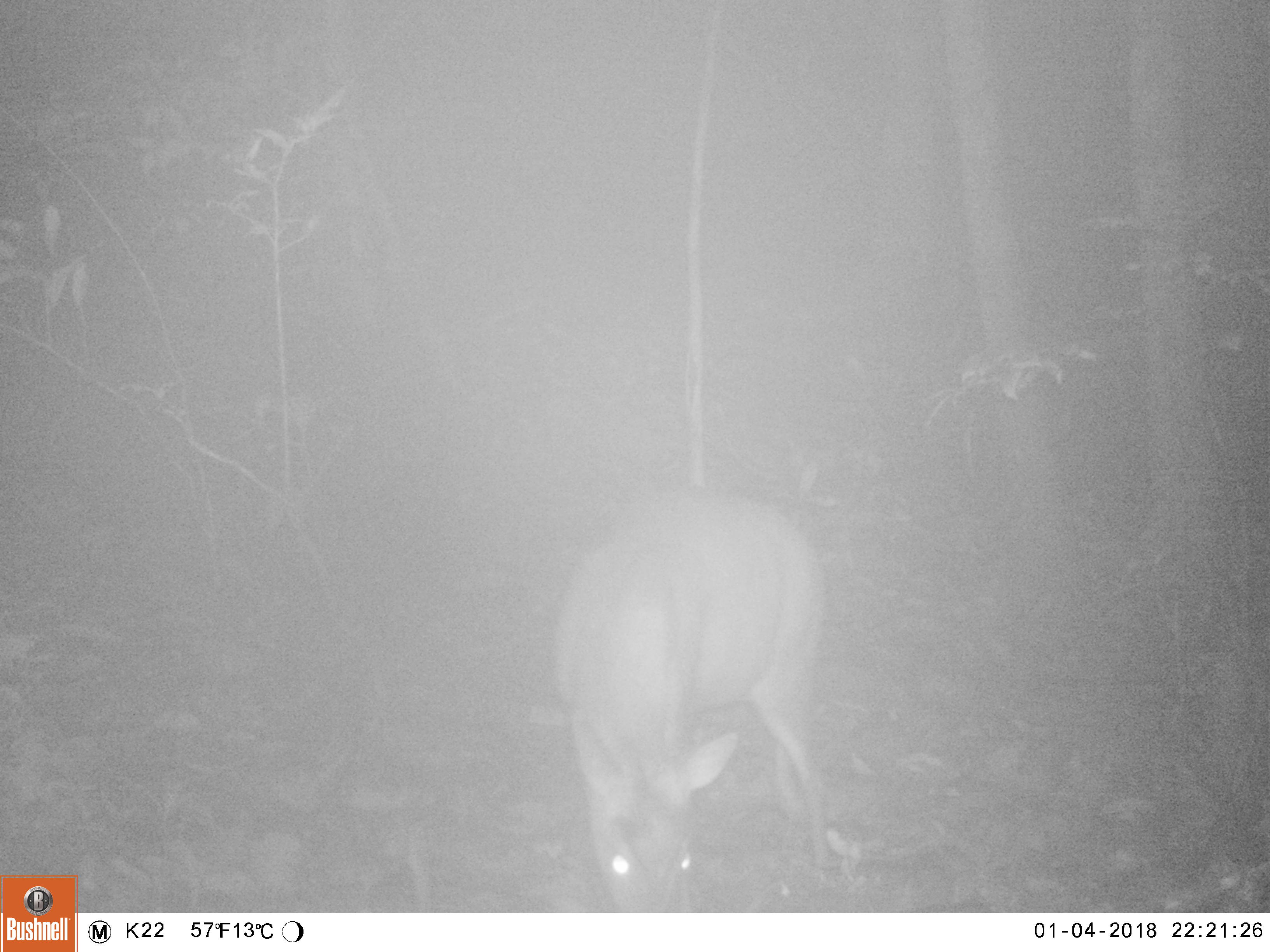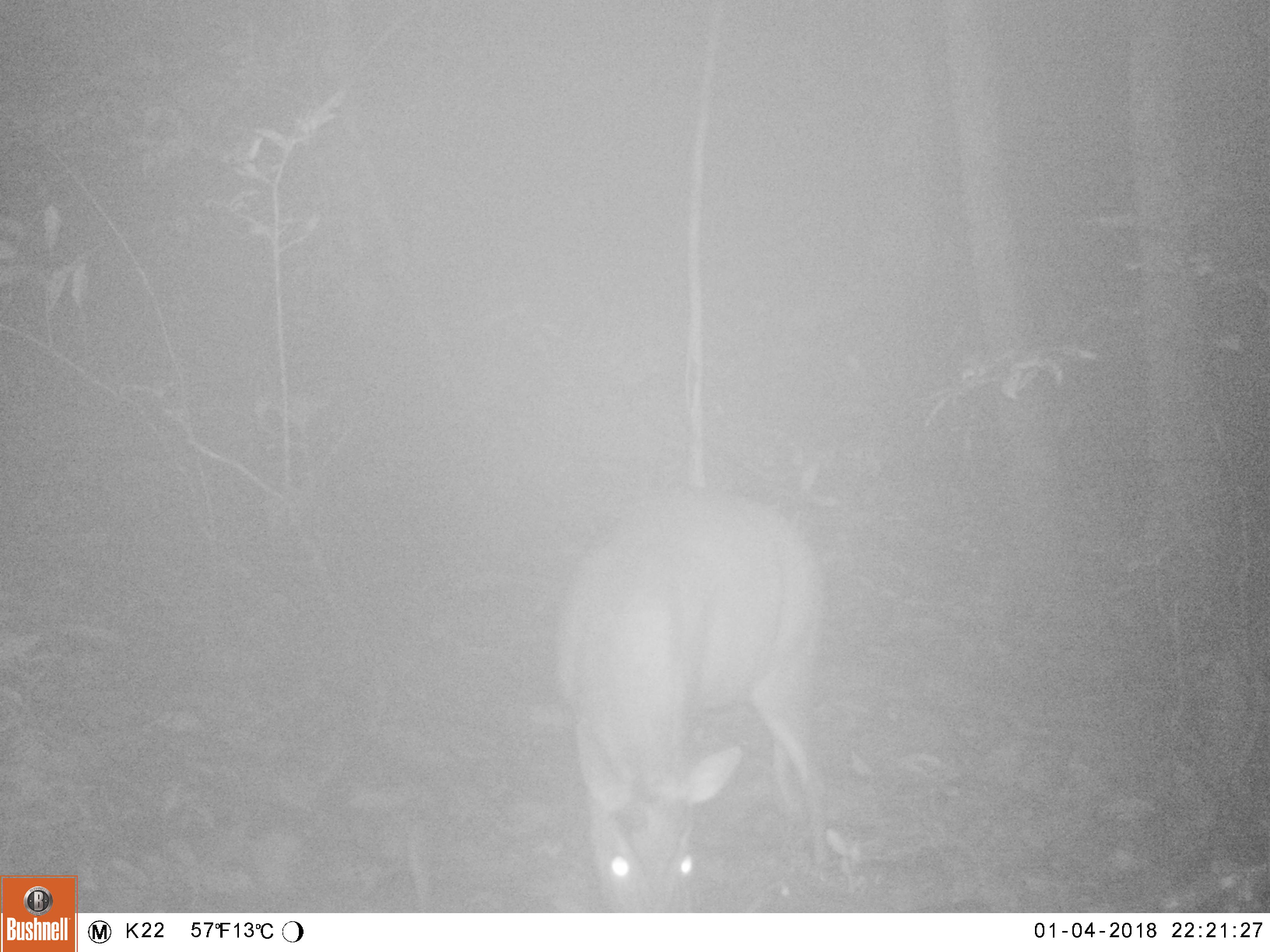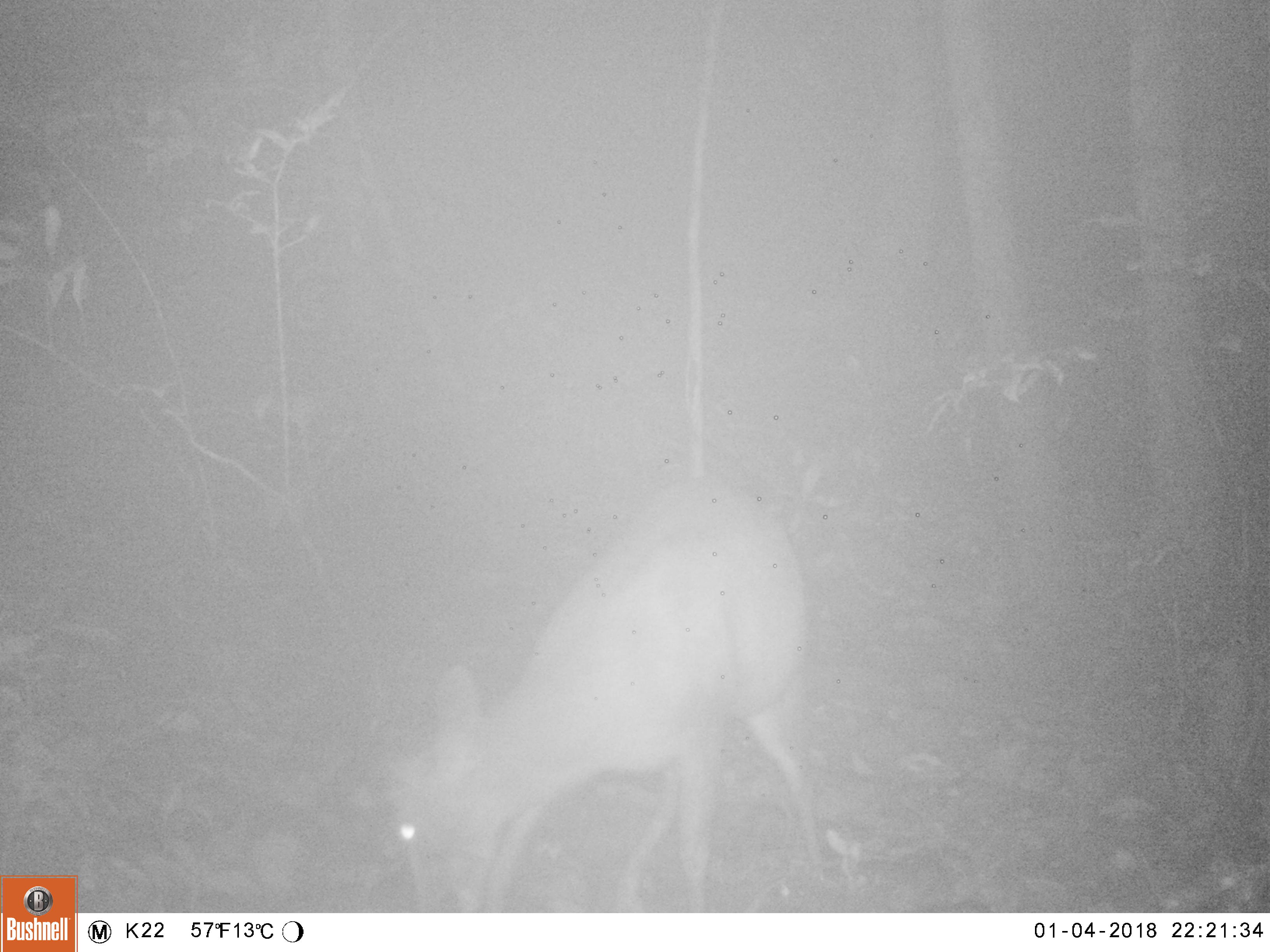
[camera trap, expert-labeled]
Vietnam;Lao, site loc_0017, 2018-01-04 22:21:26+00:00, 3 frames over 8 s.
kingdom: Animalia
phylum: Chordata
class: Mammalia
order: Artiodactyla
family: Cervidae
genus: Muntiacus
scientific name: Muntiacus rooseveltorum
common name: roosevelt's muntjac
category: roosevelts muntjac group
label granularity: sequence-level